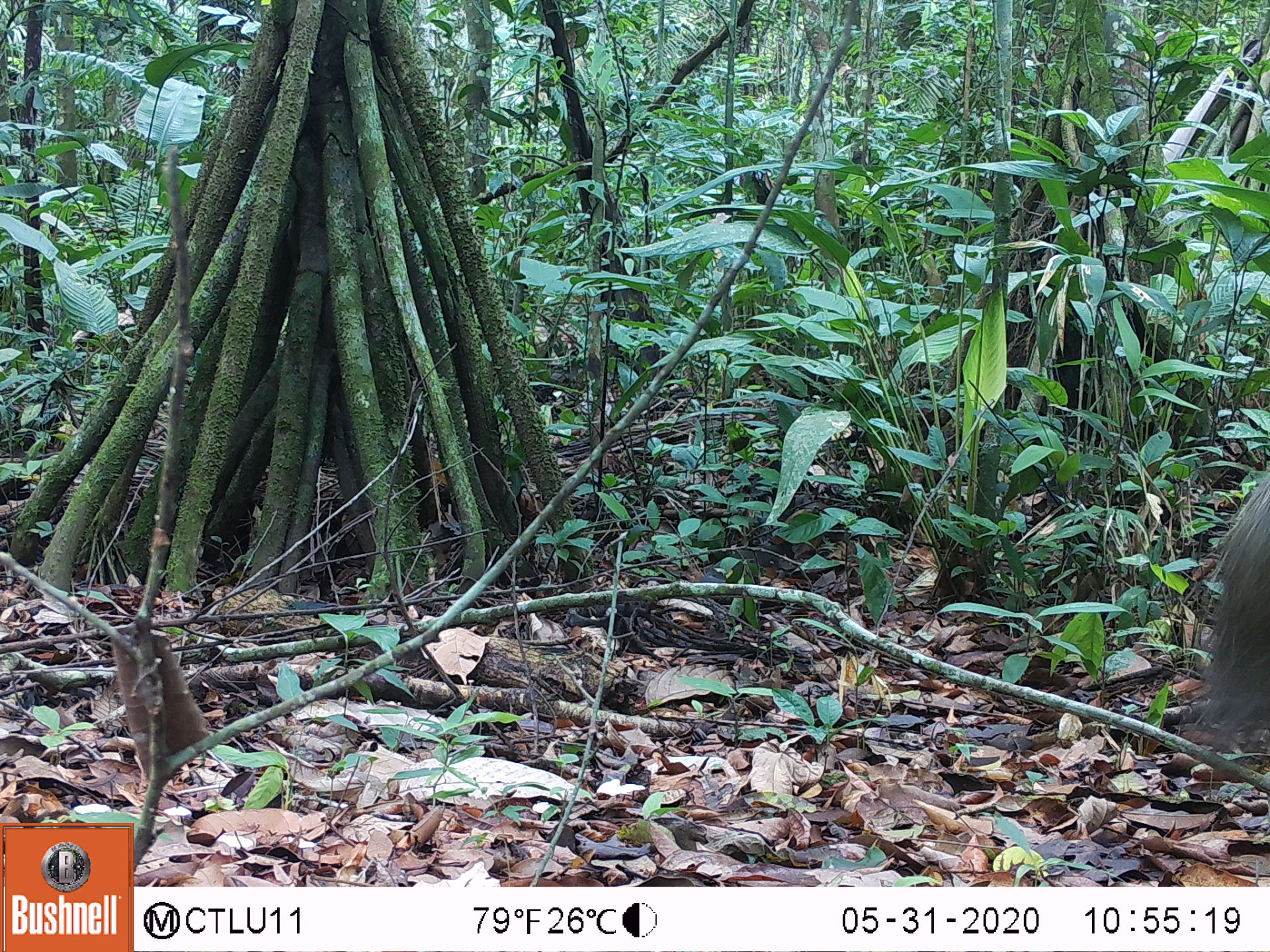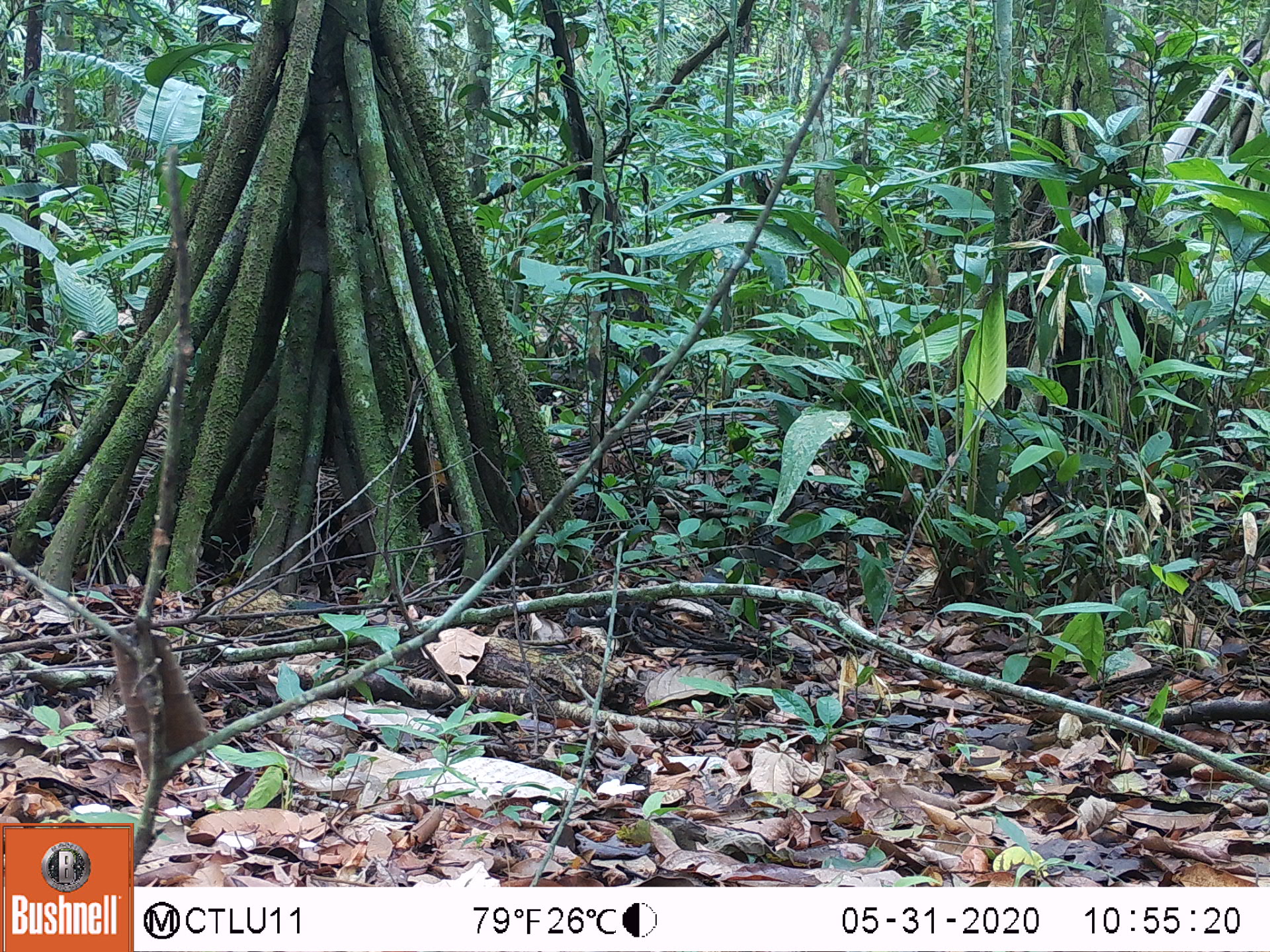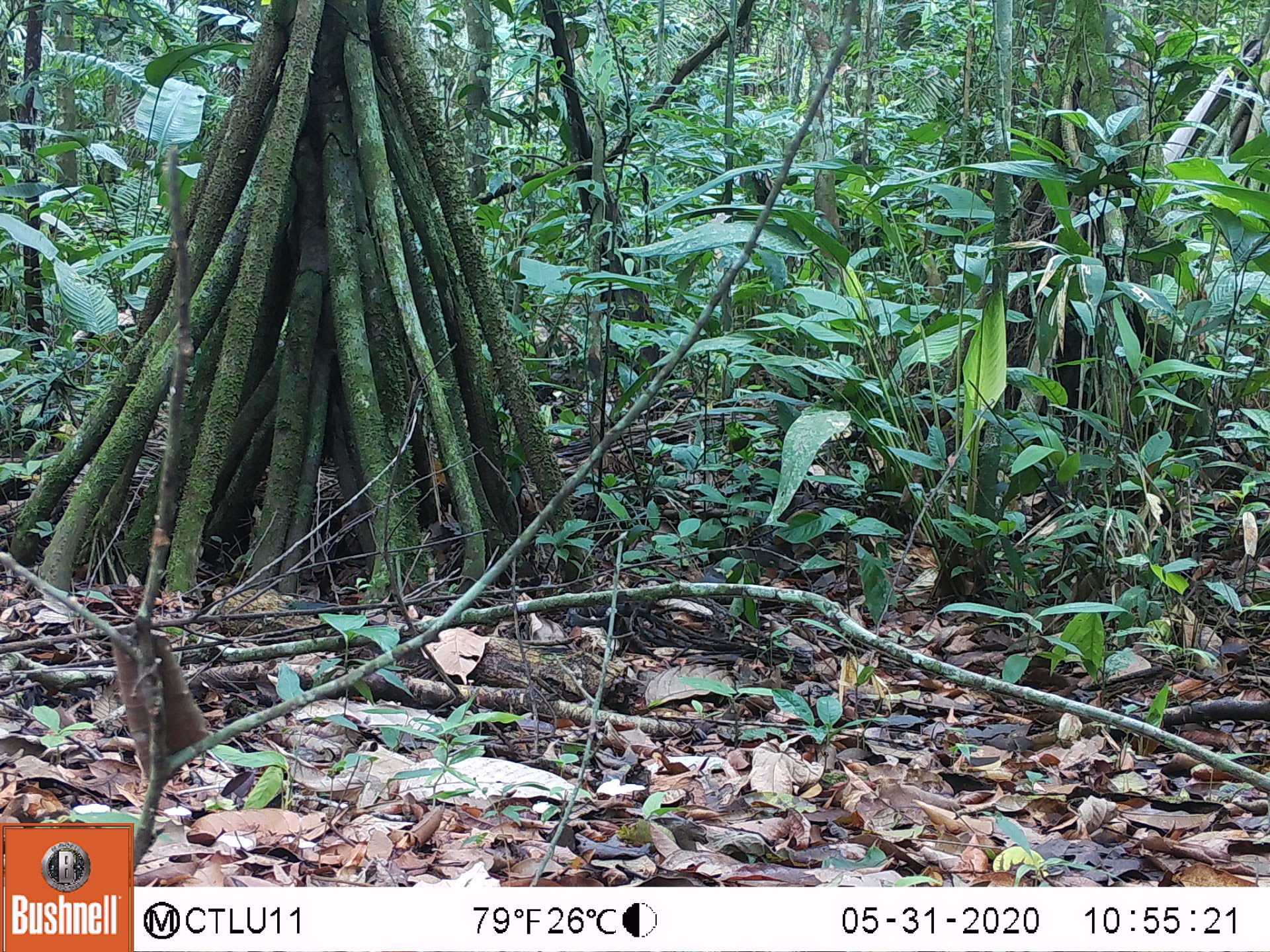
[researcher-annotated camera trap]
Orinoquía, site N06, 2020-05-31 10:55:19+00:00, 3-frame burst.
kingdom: Animalia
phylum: Chordata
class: Mammalia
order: Pilosa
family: Myrmecophagidae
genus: Myrmecophaga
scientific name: Myrmecophaga tridactyla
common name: giant anteater